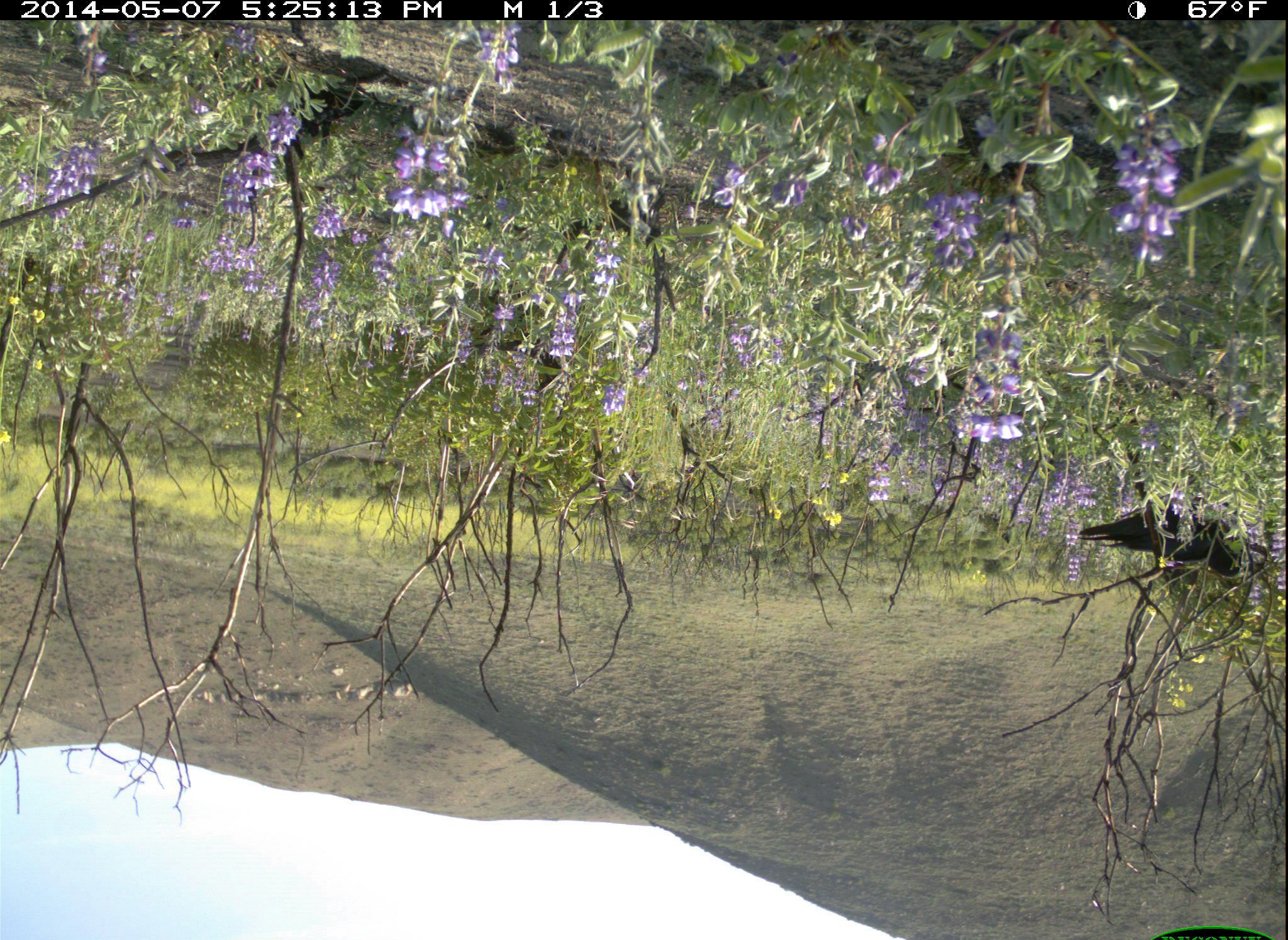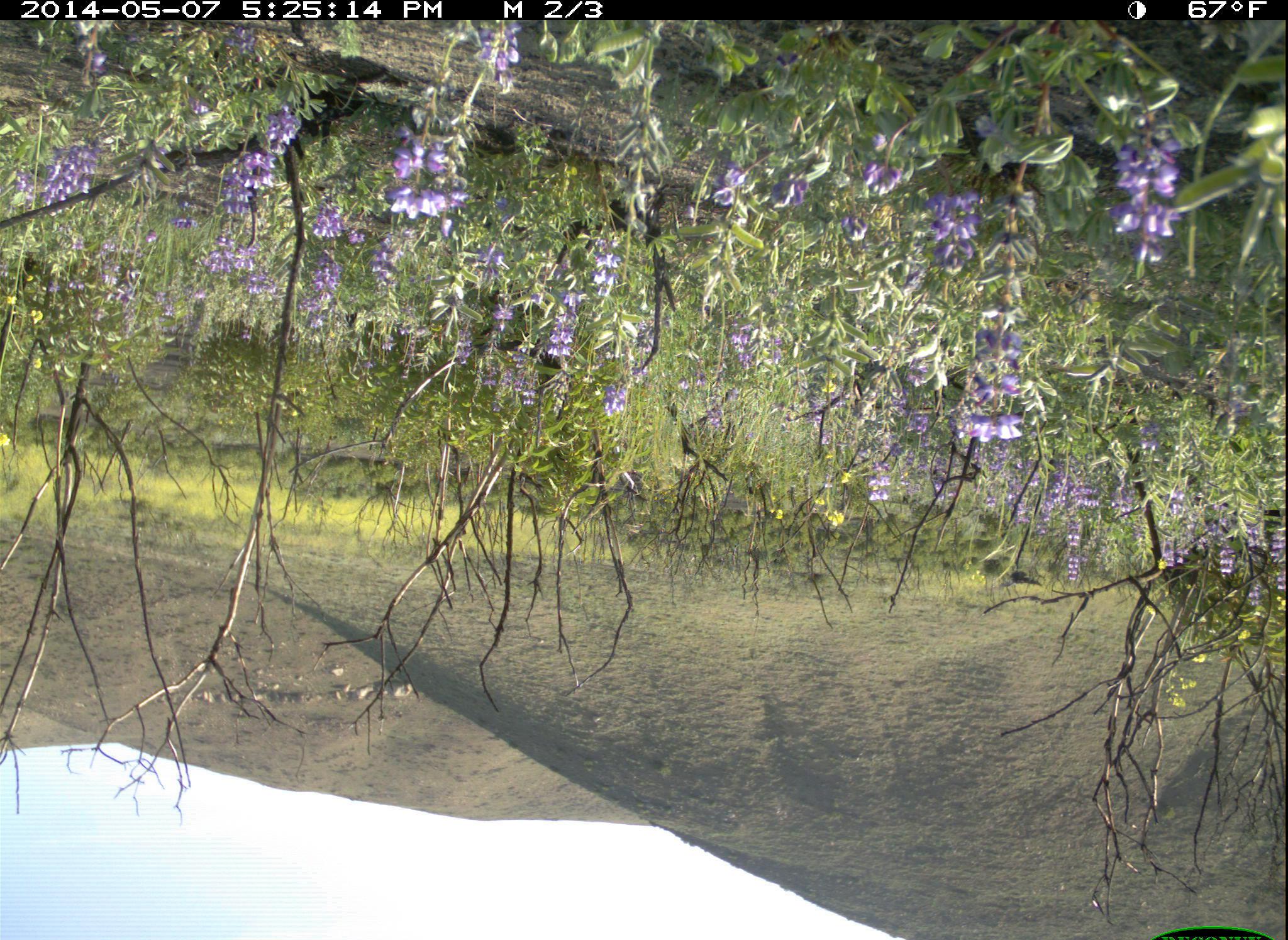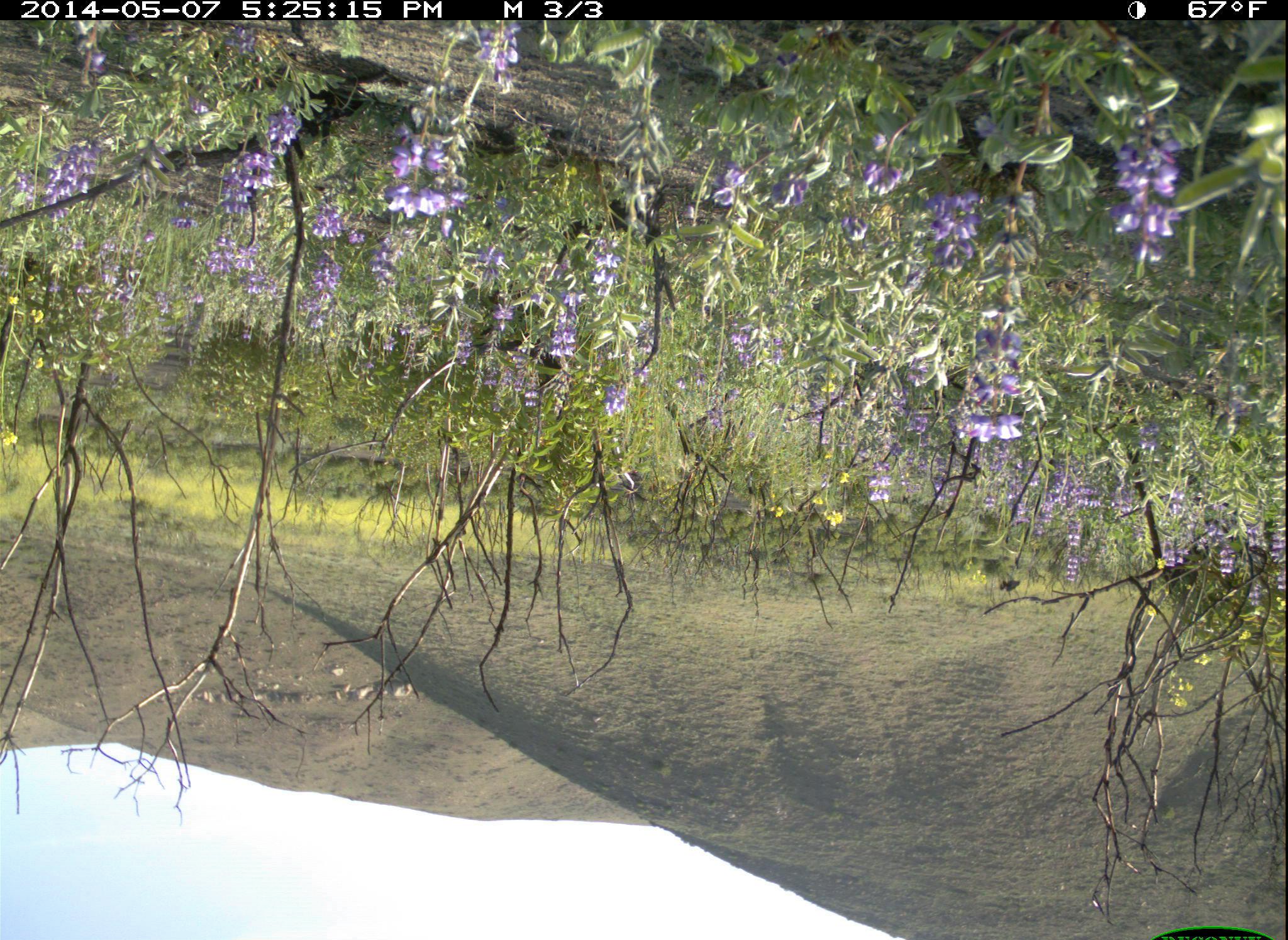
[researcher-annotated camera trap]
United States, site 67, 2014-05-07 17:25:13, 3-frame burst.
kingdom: Animalia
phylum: Chordata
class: Aves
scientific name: Aves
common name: bird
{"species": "bird (Aves)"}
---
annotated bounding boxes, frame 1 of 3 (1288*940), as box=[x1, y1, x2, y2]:
bird: box=[1077, 505, 1245, 580]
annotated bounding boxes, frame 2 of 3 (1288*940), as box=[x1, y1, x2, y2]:
bird: box=[1230, 500, 1287, 567]; box=[978, 554, 1044, 594]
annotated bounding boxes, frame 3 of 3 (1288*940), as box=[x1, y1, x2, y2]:
bird: box=[992, 572, 1024, 592]